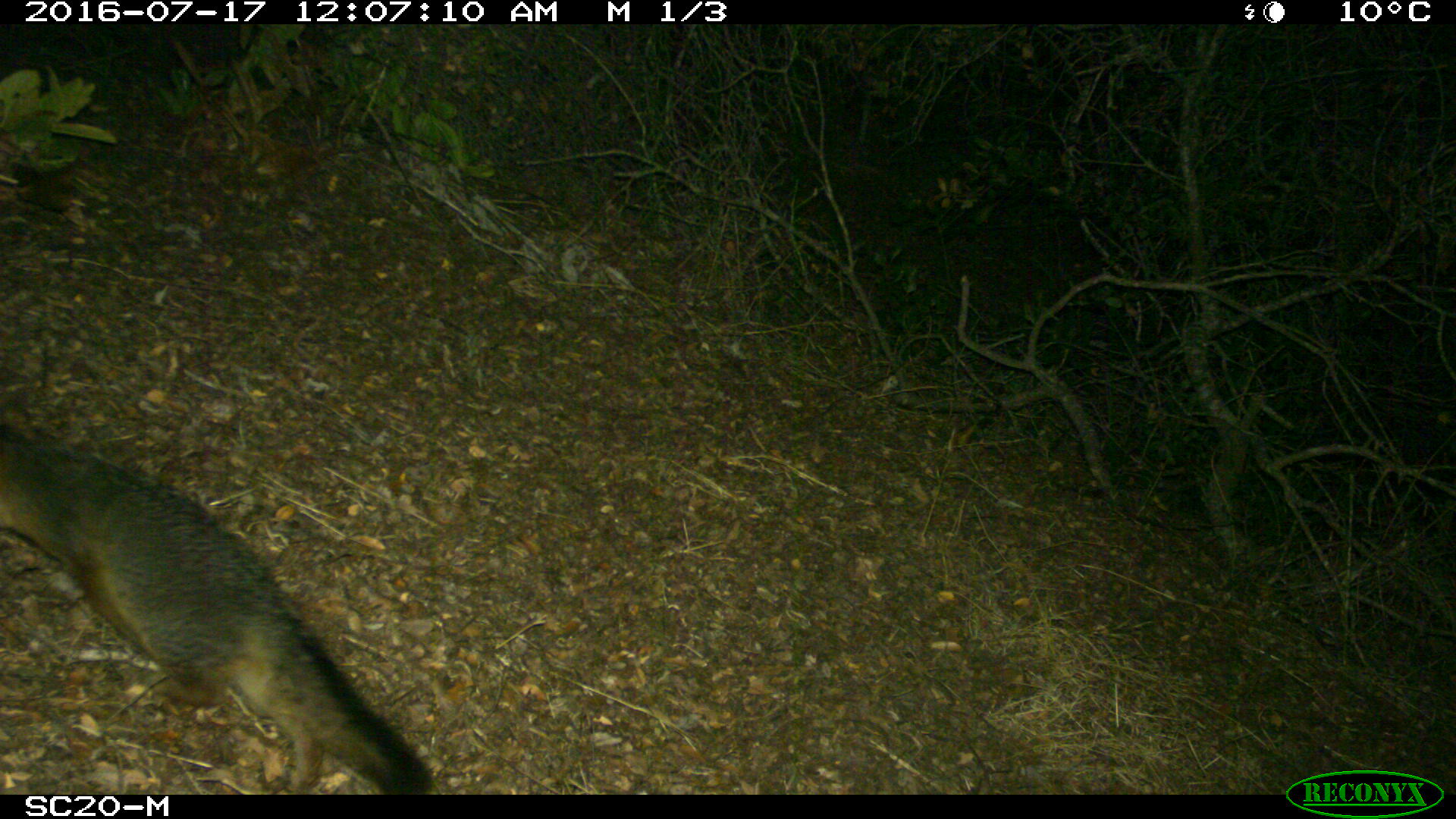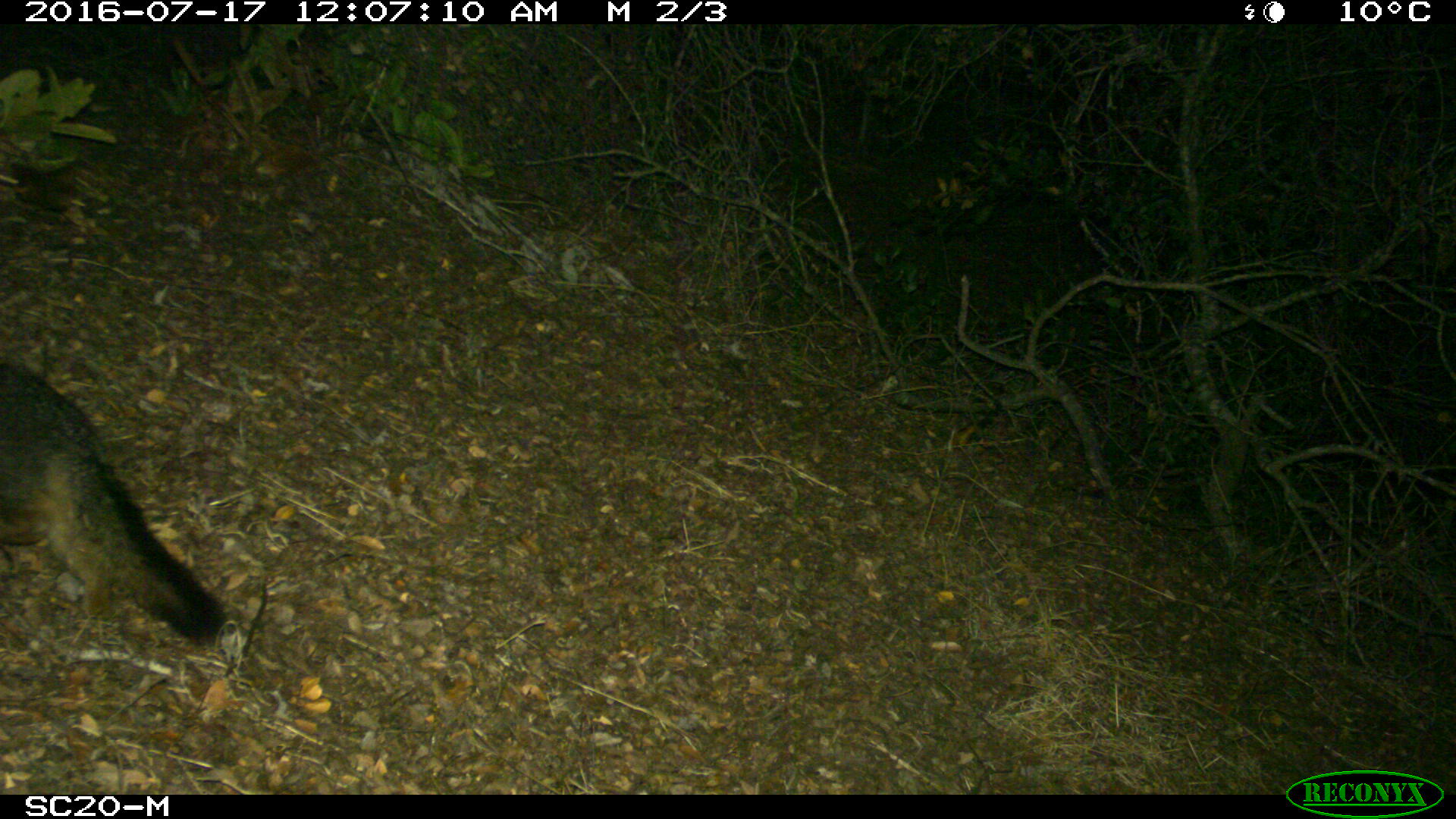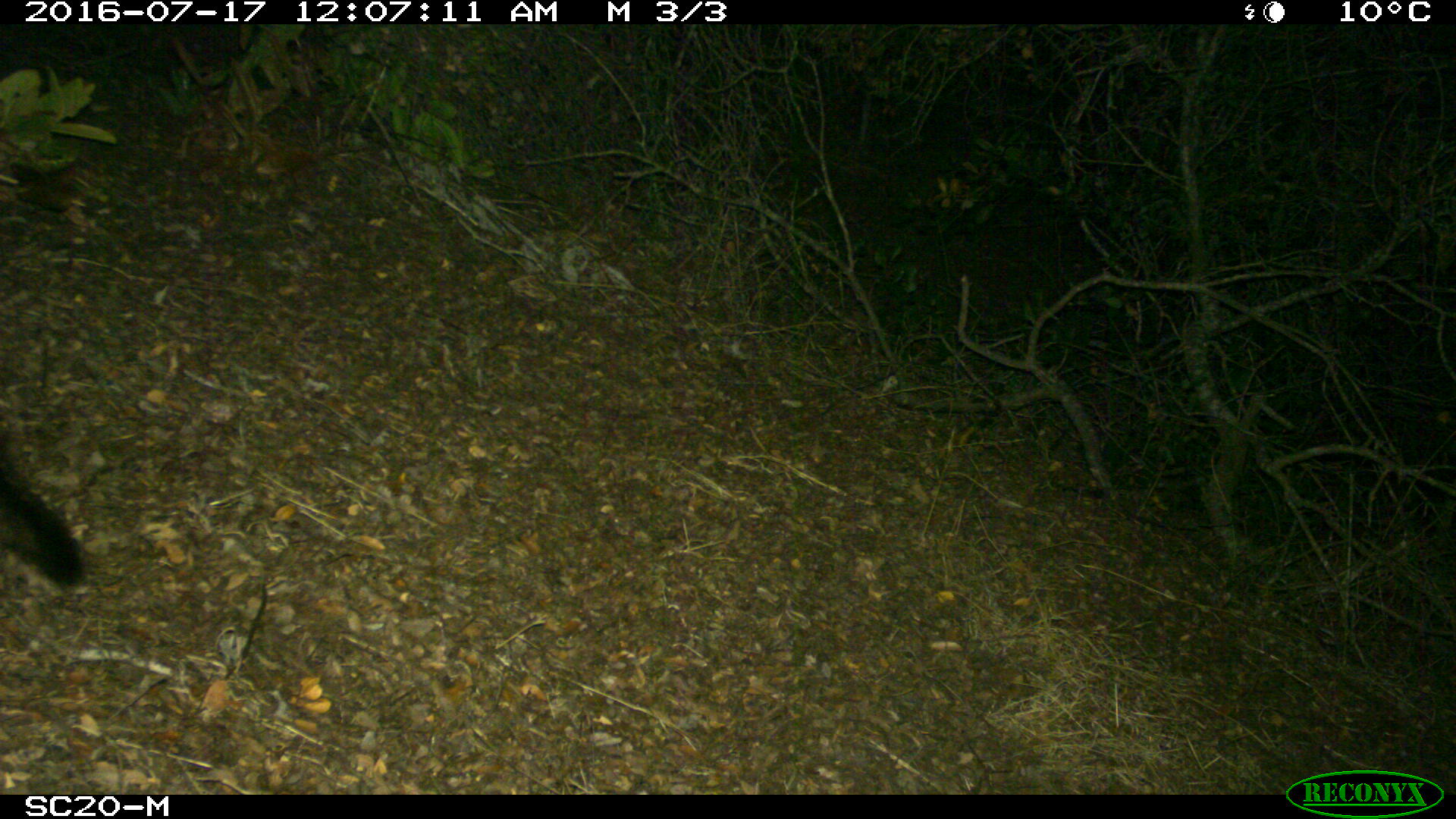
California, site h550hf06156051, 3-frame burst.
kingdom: Animalia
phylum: Chordata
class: Mammalia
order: Carnivora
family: Canidae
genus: Urocyon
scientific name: Urocyon littoralis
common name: island fox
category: fox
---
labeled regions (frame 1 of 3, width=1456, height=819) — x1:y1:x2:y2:
fox: 0:423:431:795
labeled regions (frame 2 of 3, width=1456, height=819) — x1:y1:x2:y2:
fox: 0:363:227:647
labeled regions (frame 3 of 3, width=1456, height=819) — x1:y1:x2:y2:
fox: 0:450:92:596